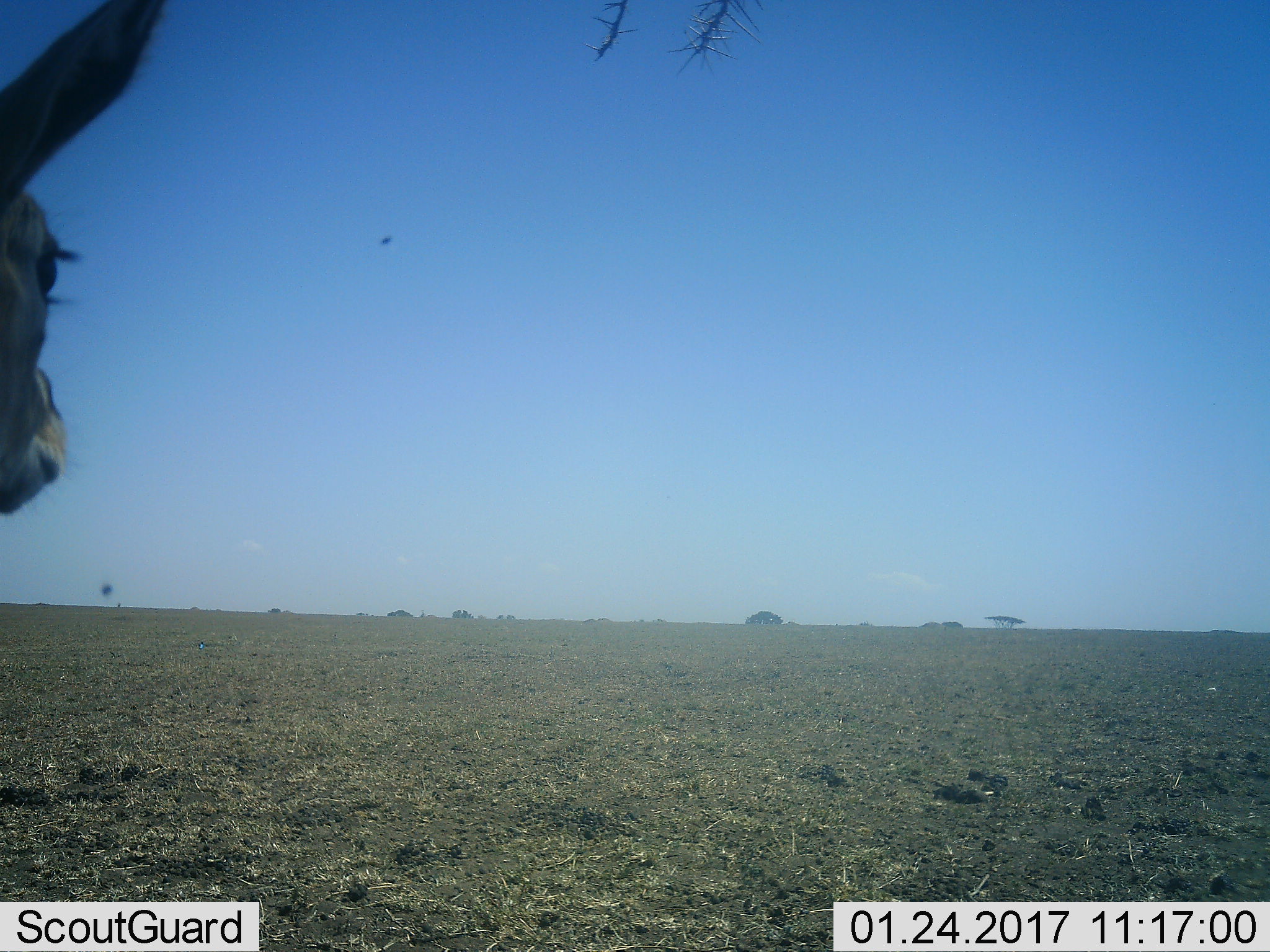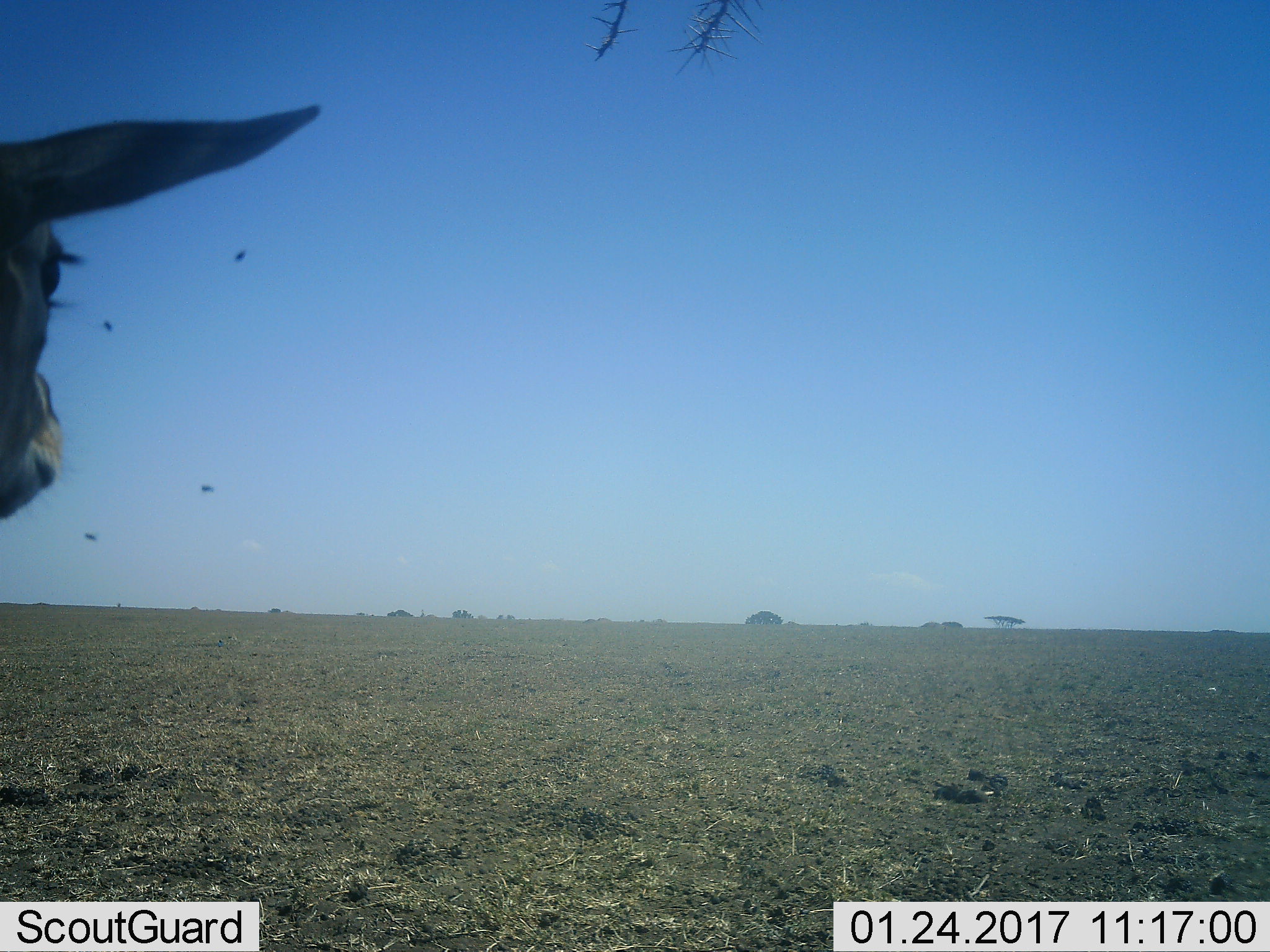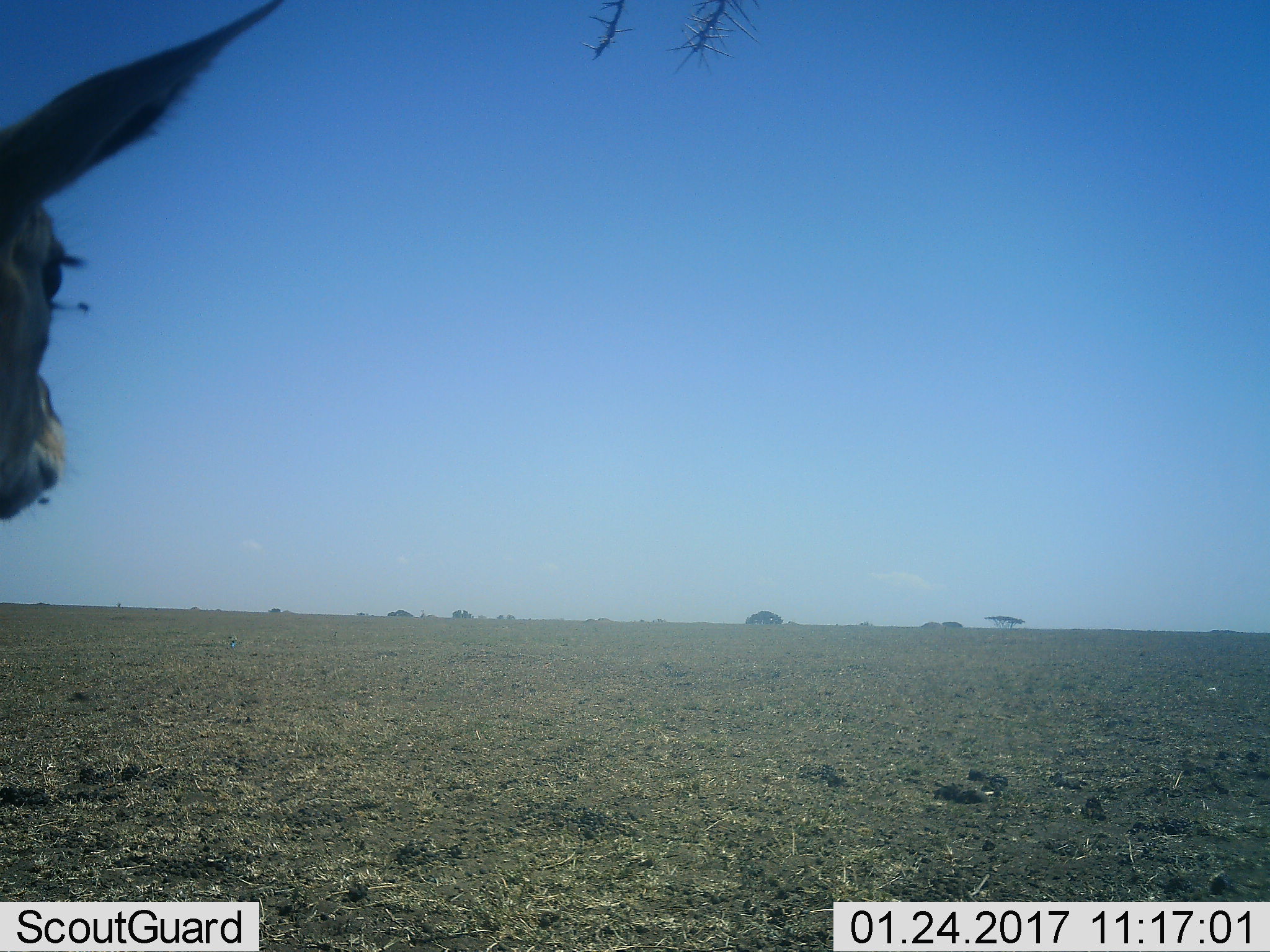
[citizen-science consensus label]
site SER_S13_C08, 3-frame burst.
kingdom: Animalia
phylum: Chordata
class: Mammalia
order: Artiodactyla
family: Bovidae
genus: Eudorcas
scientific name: Eudorcas thomsonii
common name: thomson's gazelle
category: gazellethomsons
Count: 1.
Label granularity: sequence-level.